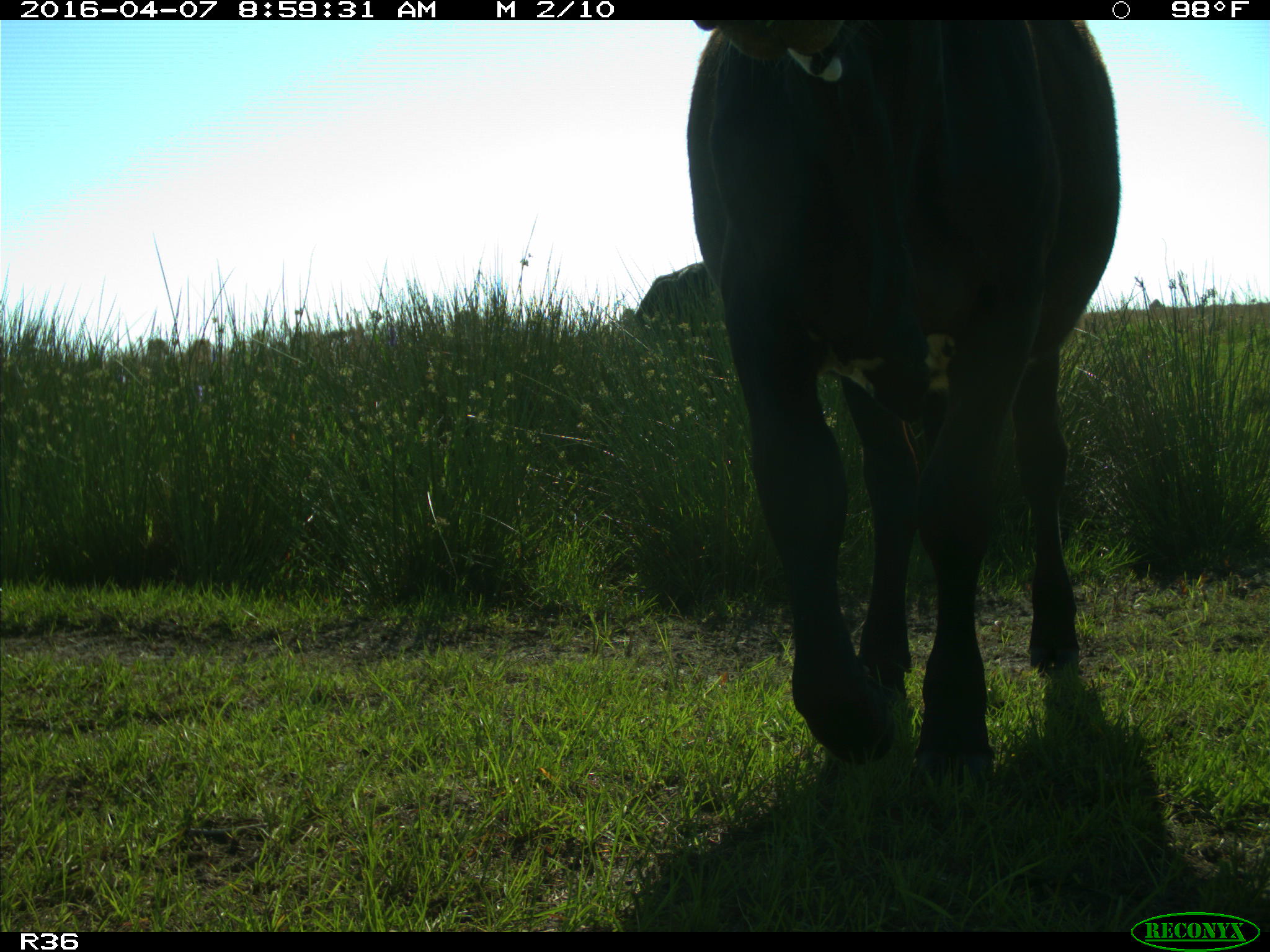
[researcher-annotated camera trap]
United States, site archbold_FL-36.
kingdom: Animalia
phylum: Chordata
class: Mammalia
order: Artiodactyla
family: Bovidae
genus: Bos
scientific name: Bos taurus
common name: domestic cow